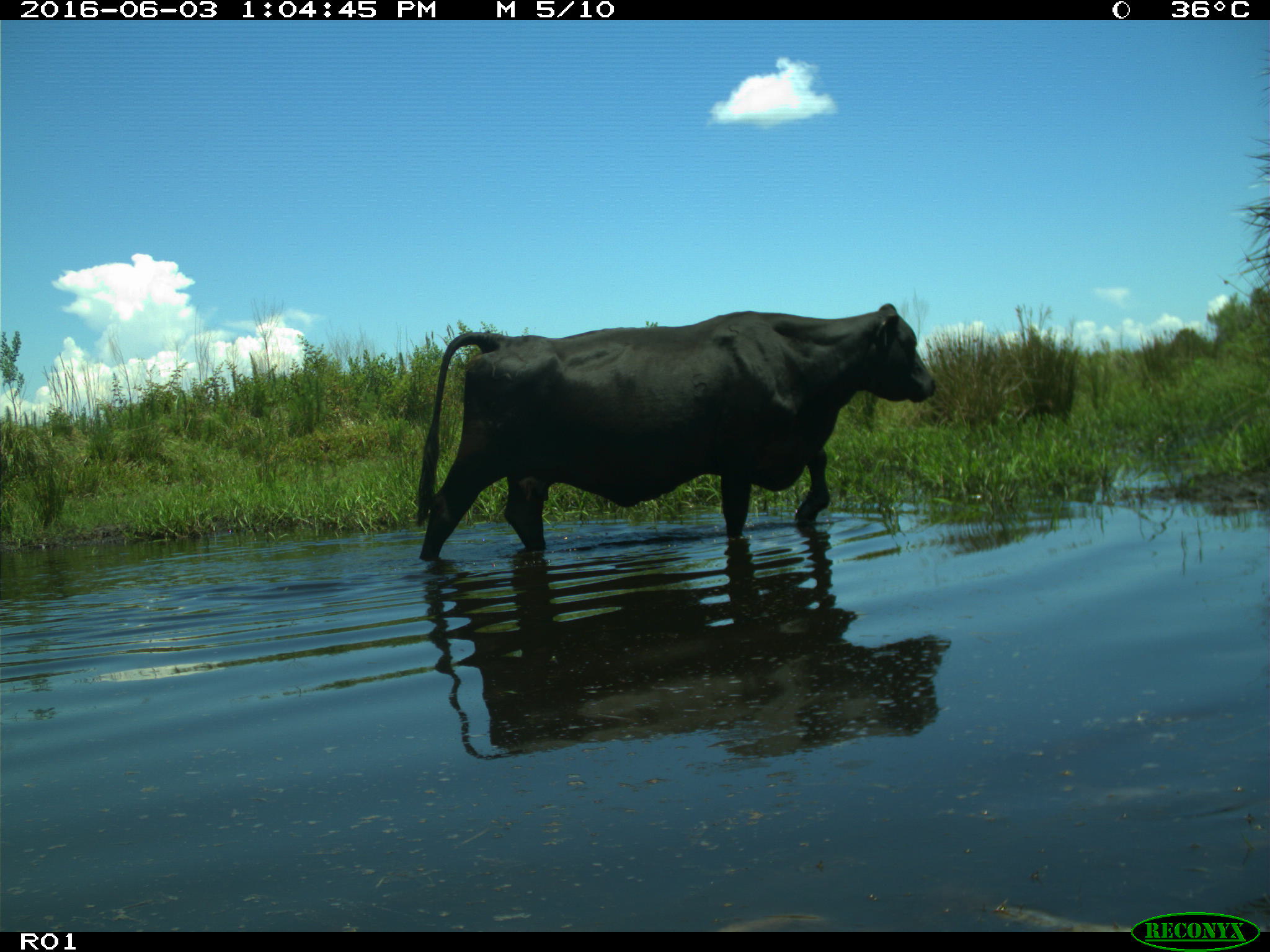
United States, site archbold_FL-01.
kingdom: Animalia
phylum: Chordata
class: Mammalia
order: Artiodactyla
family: Bovidae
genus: Bos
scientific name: Bos taurus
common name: domestic cow